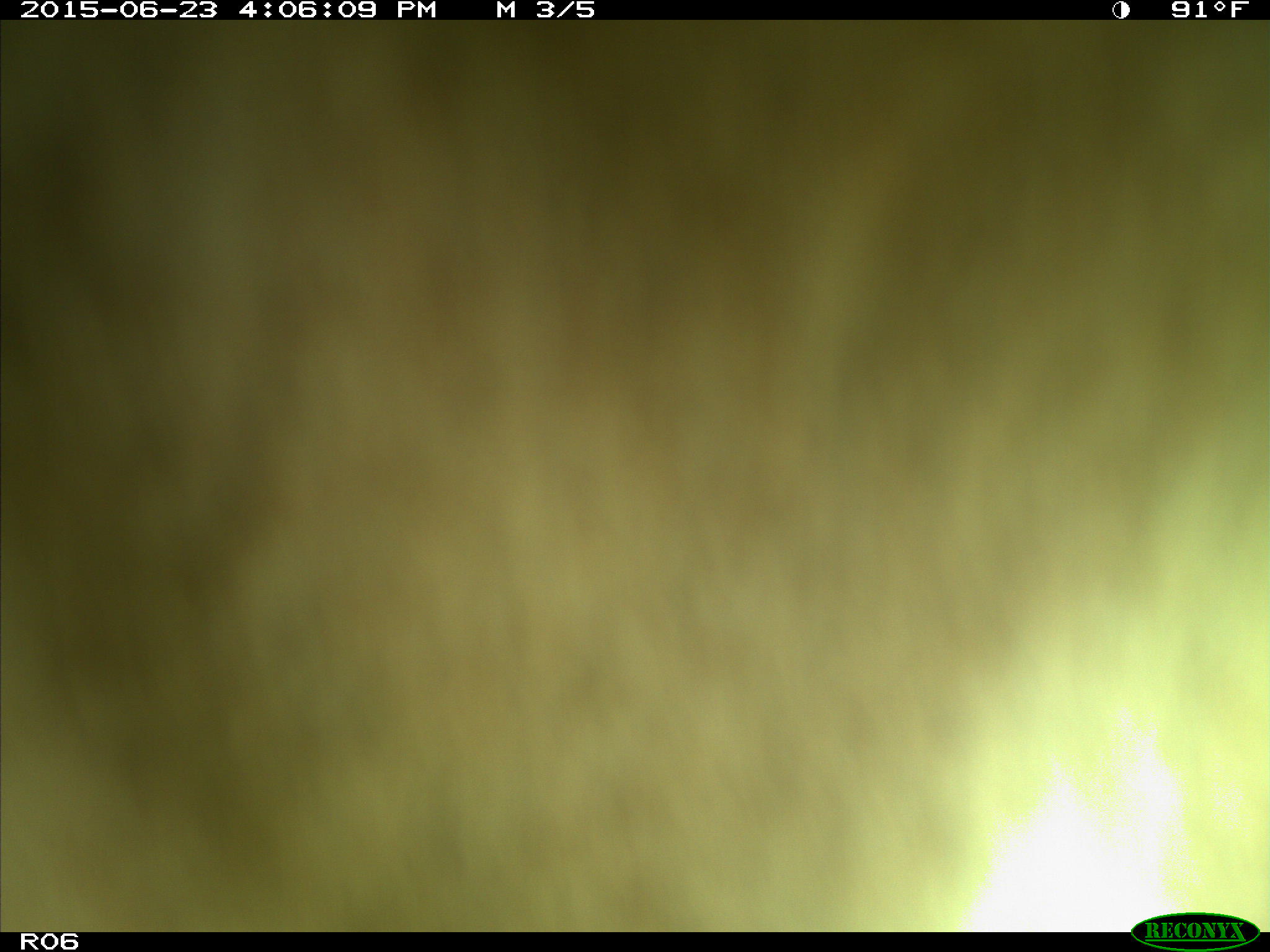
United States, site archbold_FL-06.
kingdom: Animalia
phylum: Chordata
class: Mammalia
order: Artiodactyla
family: Bovidae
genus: Bos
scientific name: Bos taurus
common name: domestic cow